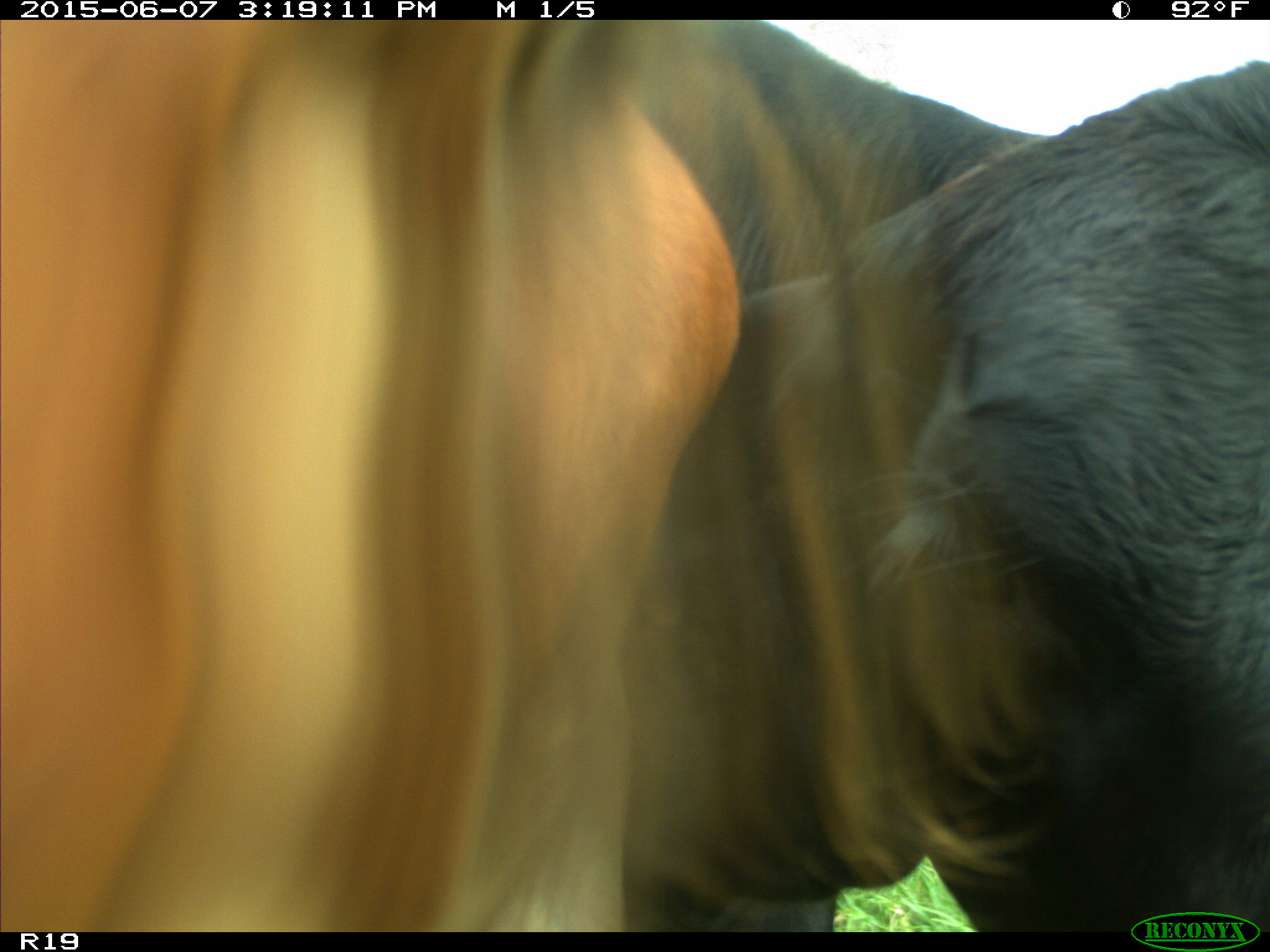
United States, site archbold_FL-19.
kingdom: Animalia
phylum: Chordata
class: Mammalia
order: Artiodactyla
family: Bovidae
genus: Bos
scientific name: Bos taurus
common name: domestic cow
Bos taurus (domestic cow).